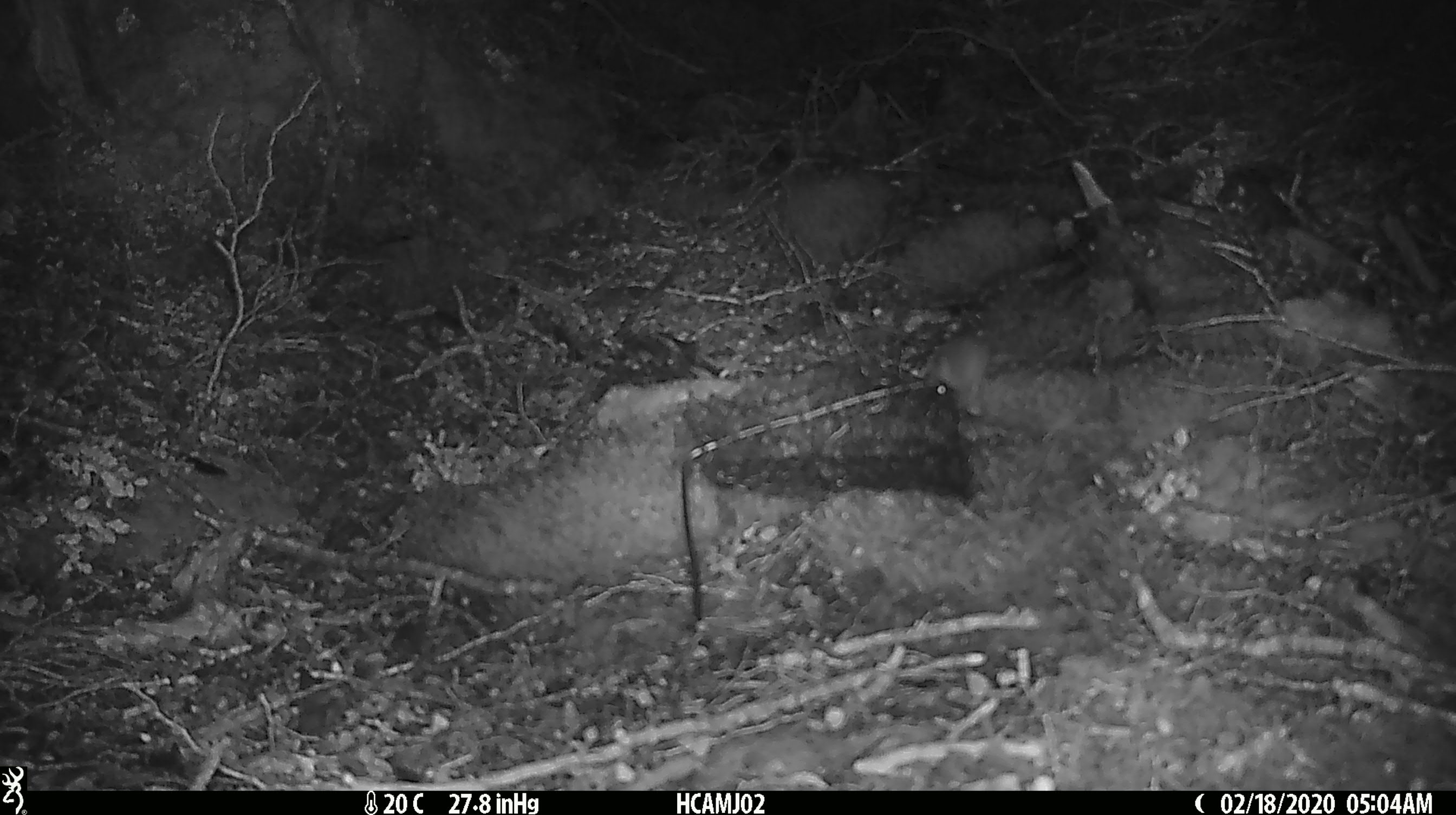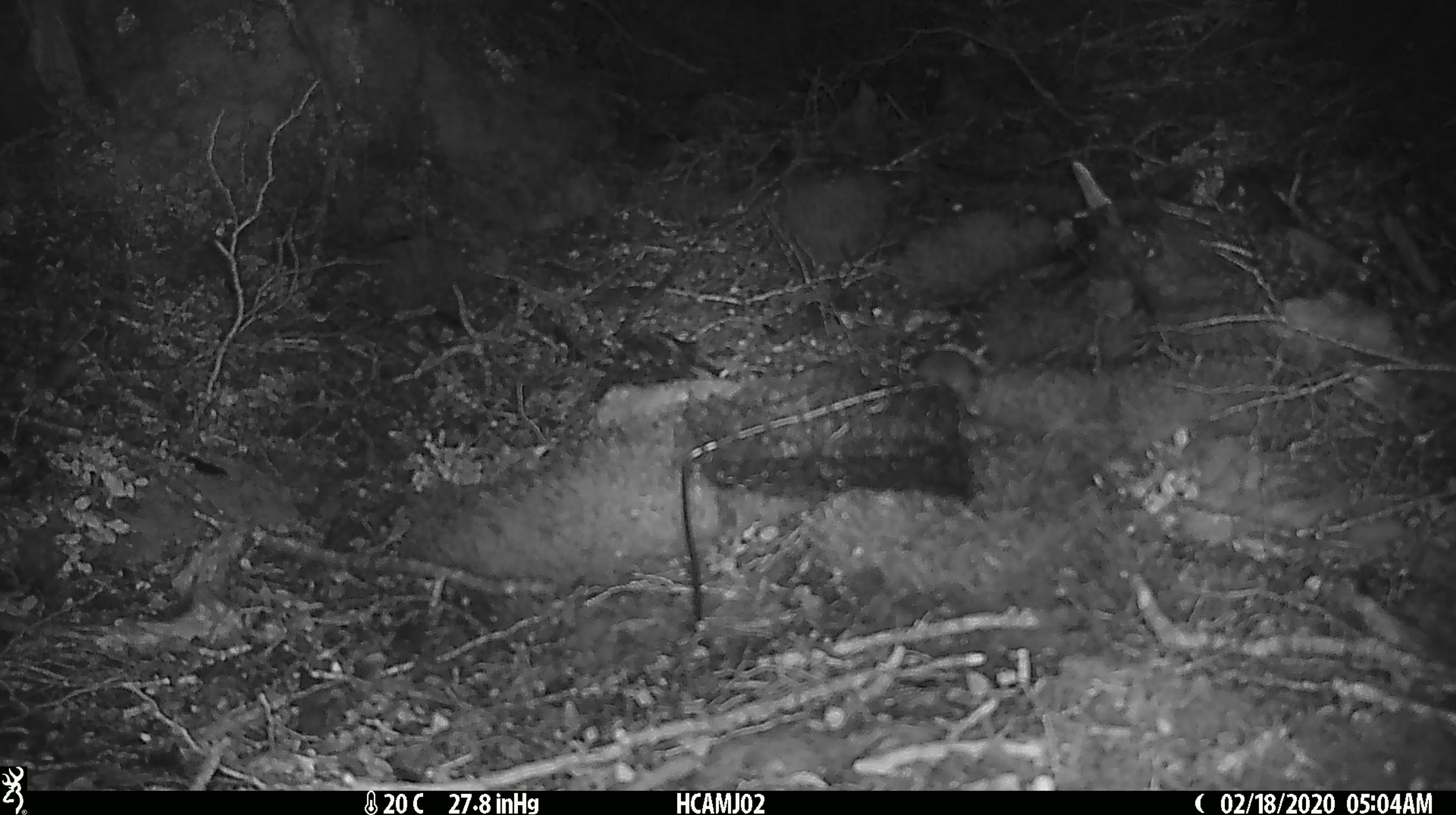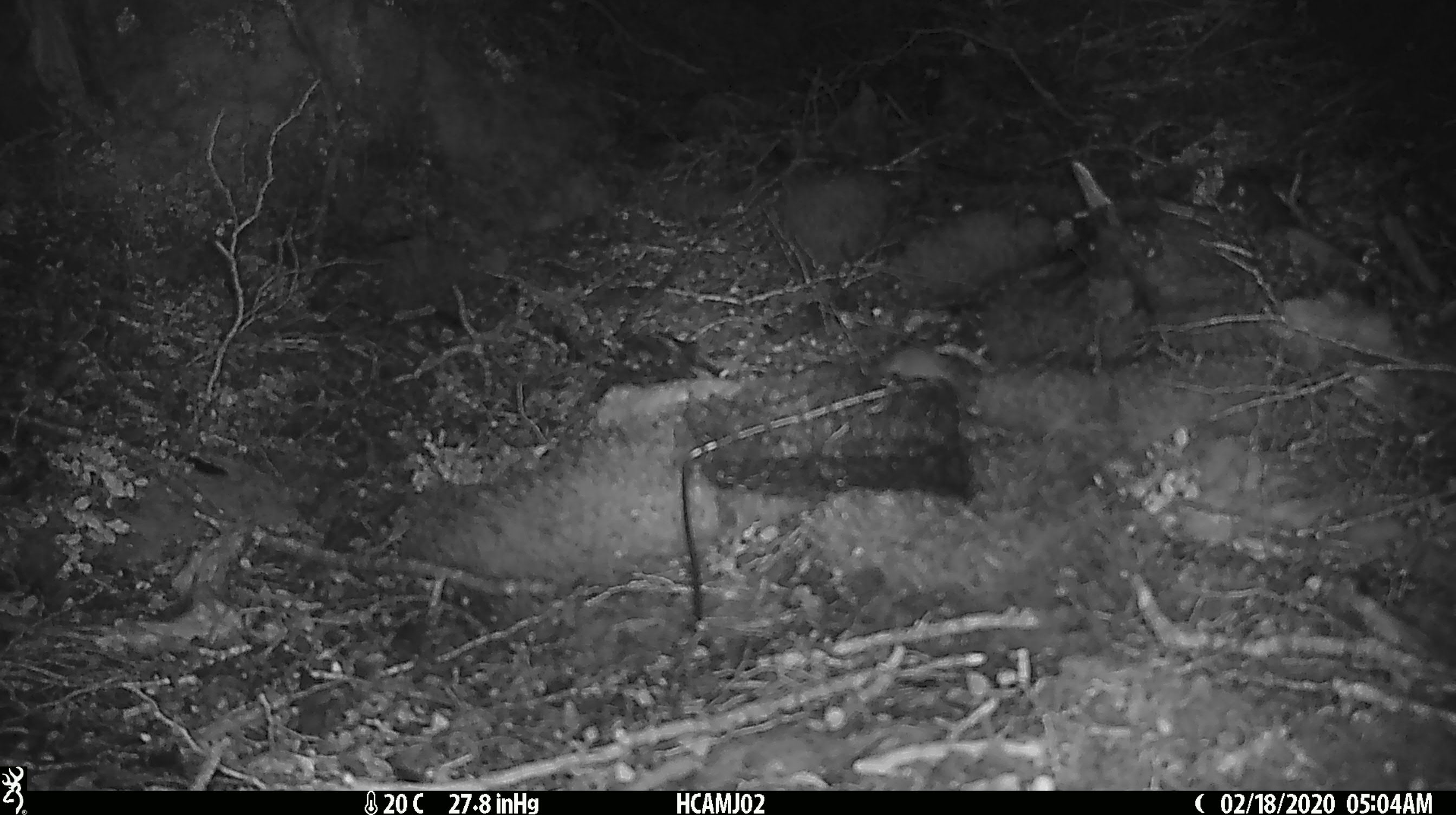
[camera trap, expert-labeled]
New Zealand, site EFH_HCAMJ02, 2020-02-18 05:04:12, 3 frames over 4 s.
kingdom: Animalia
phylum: Chordata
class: Mammalia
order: Rodentia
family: Muridae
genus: Mus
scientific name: Mus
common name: mouse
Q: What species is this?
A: Mouse (Mus).